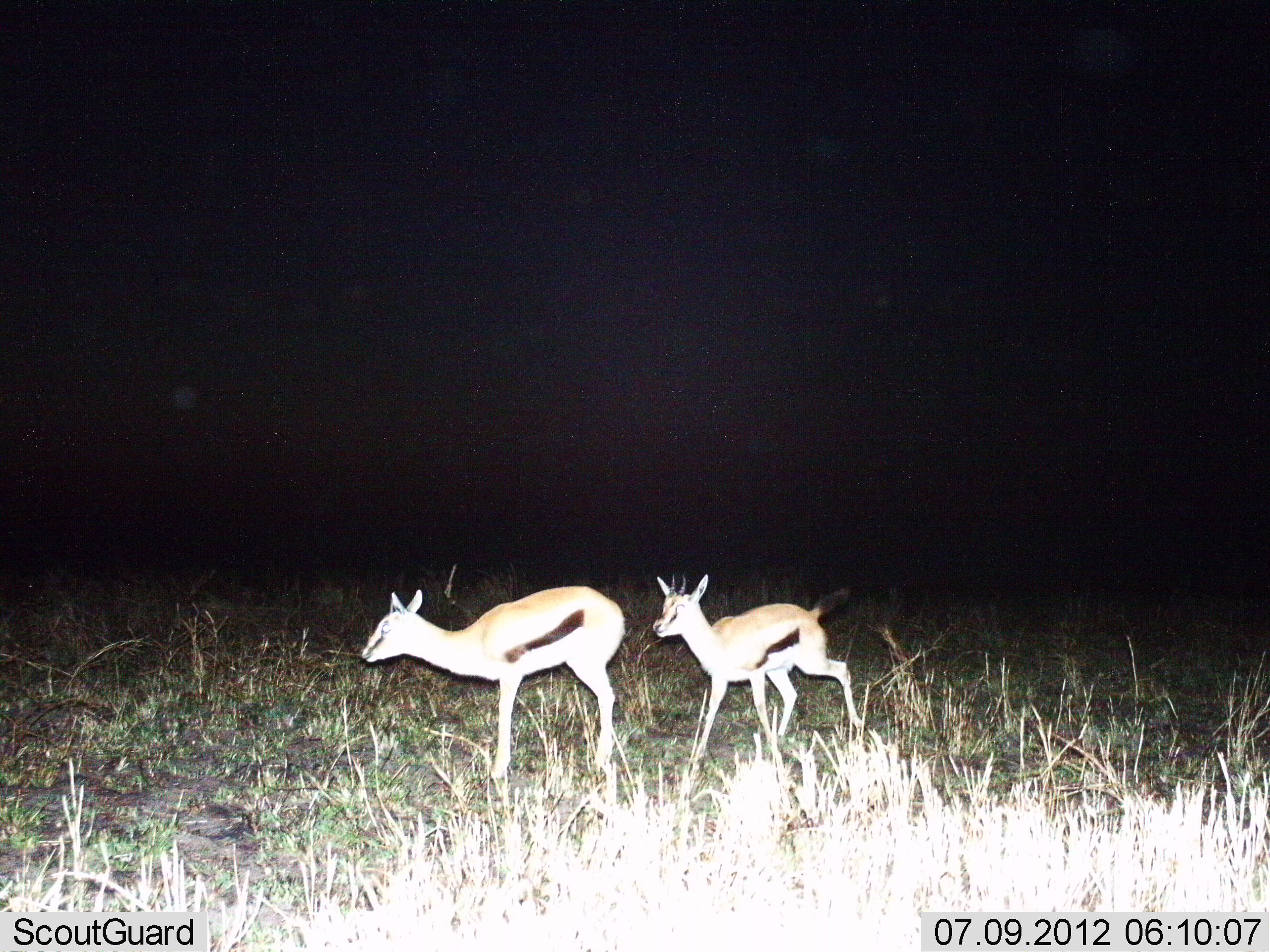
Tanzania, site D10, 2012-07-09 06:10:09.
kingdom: Animalia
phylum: Chordata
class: Mammalia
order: Artiodactyla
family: Bovidae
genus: Eudorcas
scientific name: Eudorcas thomsonii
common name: thomson's gazelle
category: gazellethomsons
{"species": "gazellethomsons (thomson's gazelle) (Eudorcas thomsonii)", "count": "2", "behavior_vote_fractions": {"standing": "10%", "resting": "0%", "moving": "100%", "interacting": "0%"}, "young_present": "30%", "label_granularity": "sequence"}